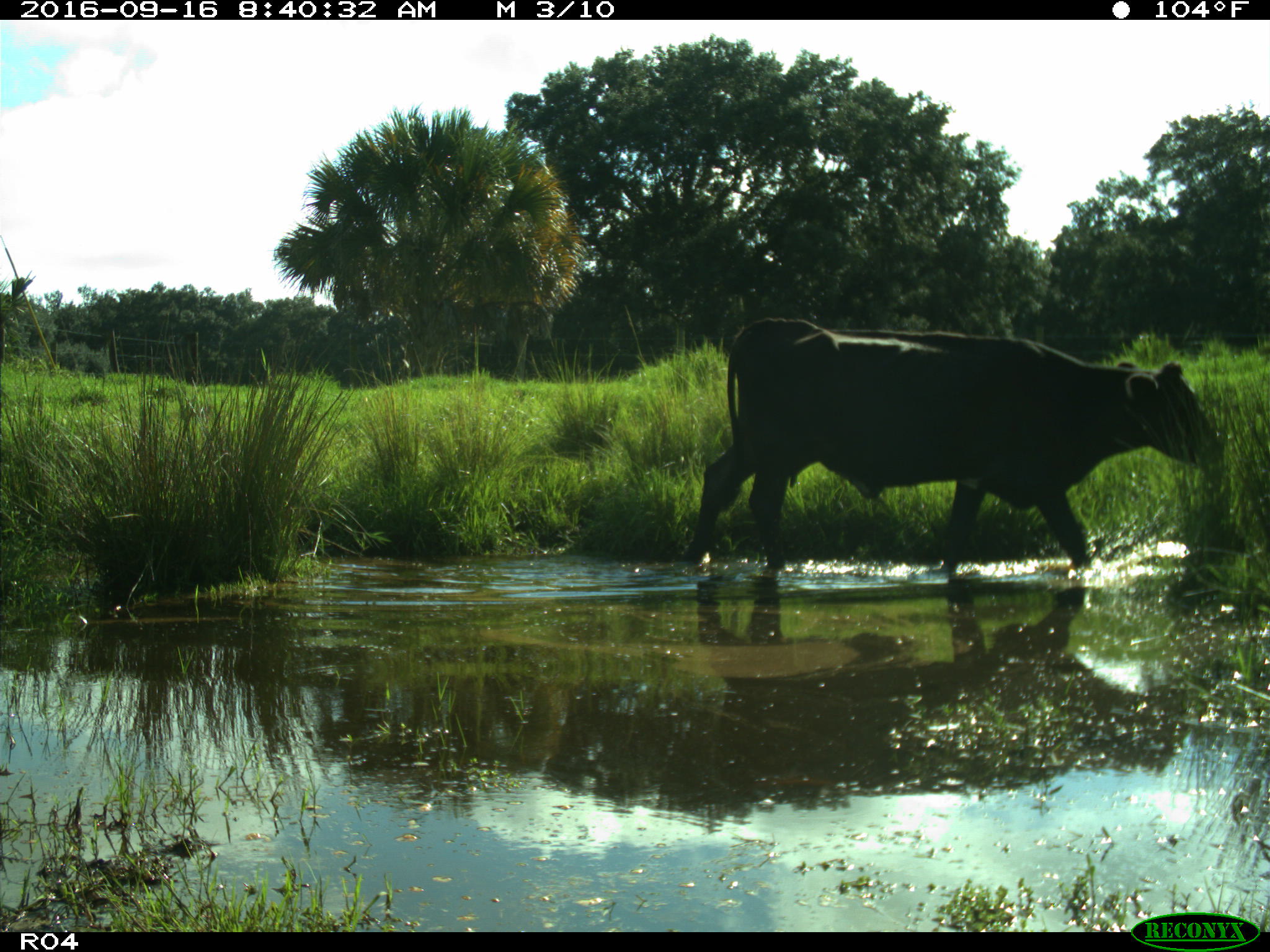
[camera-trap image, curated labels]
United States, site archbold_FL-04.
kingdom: Animalia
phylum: Chordata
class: Mammalia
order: Artiodactyla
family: Bovidae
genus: Bos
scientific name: Bos taurus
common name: domestic cow